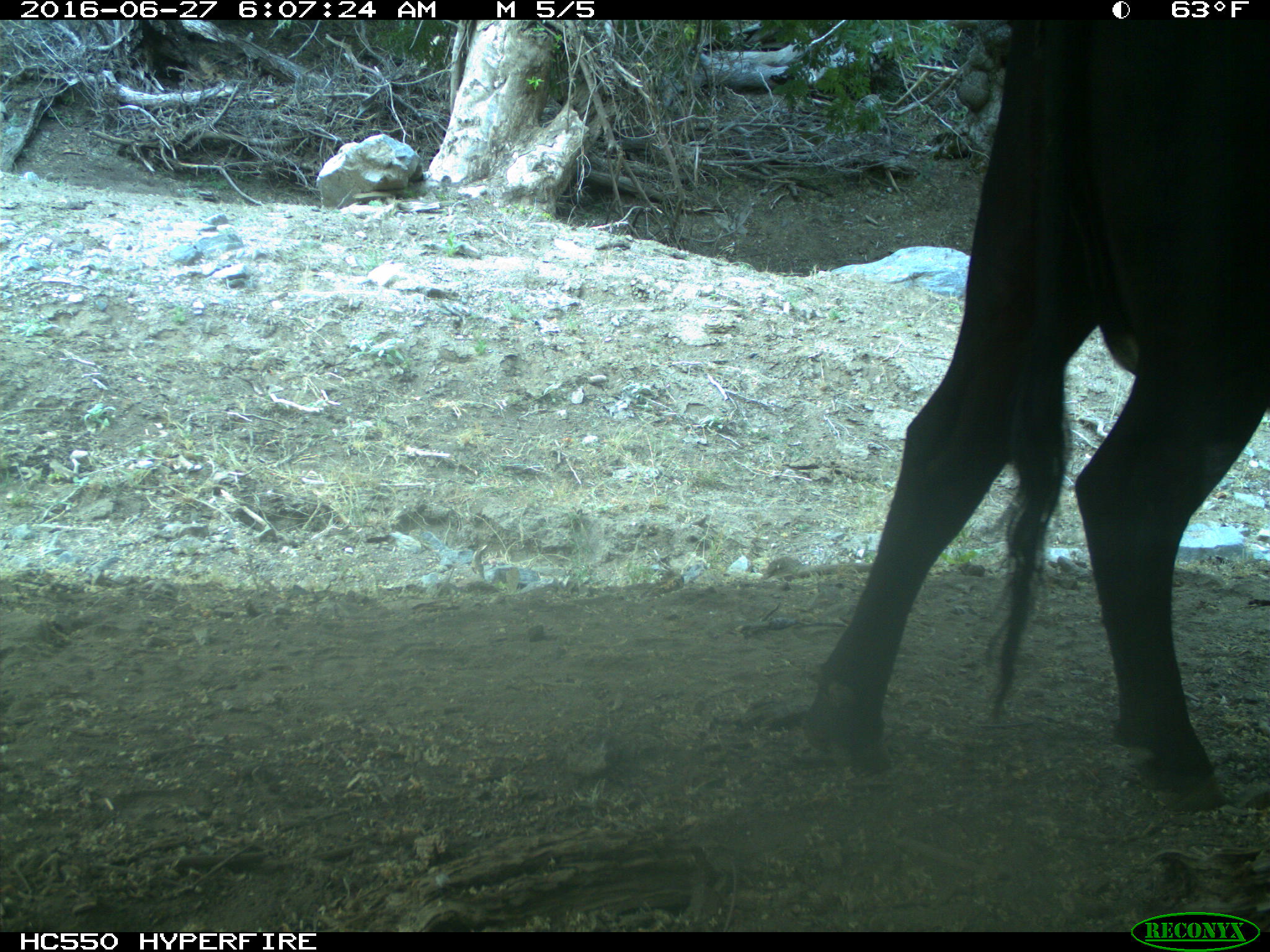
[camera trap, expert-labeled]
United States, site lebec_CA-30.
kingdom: Animalia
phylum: Chordata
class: Mammalia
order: Artiodactyla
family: Bovidae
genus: Bos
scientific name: Bos taurus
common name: domestic cow